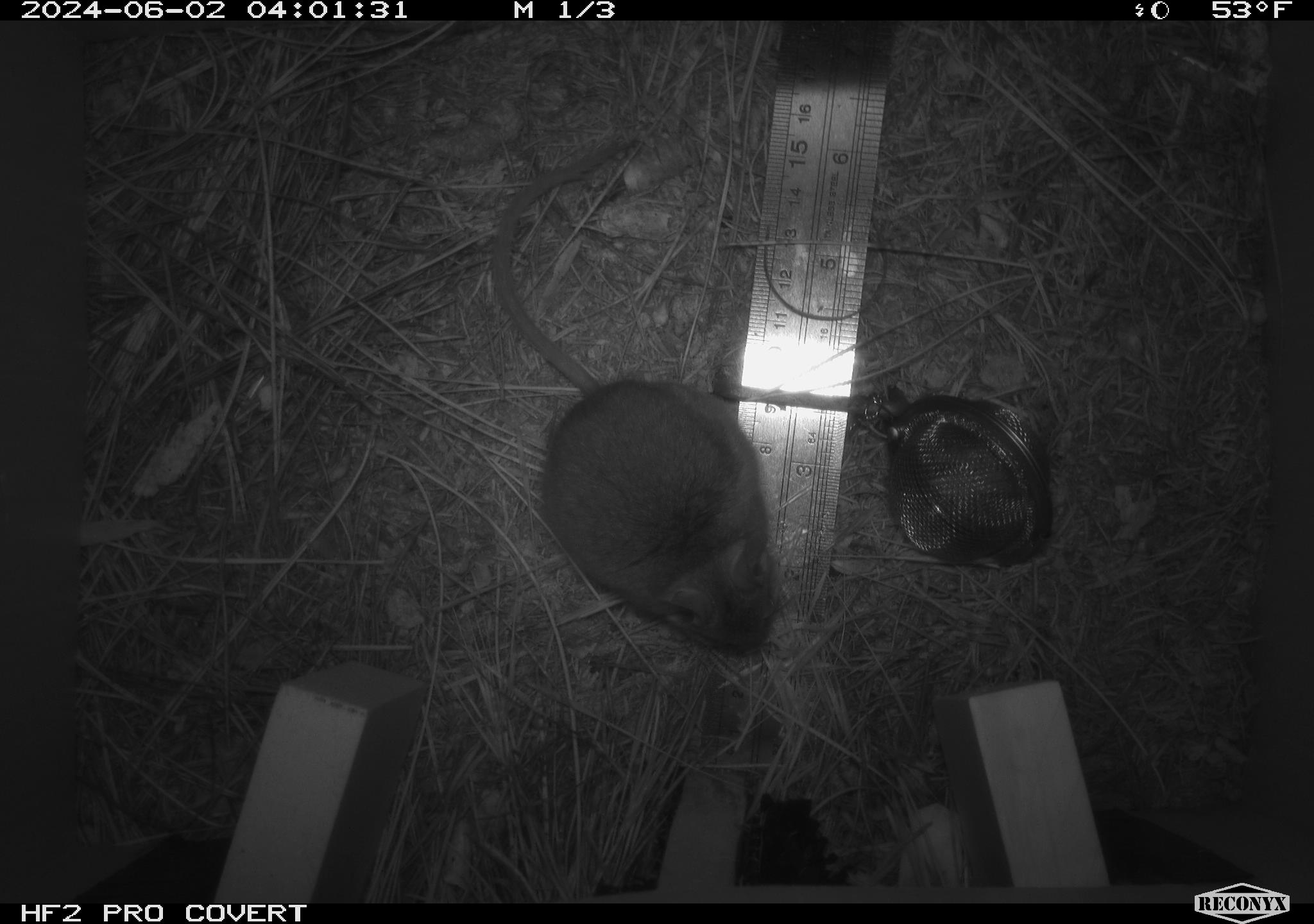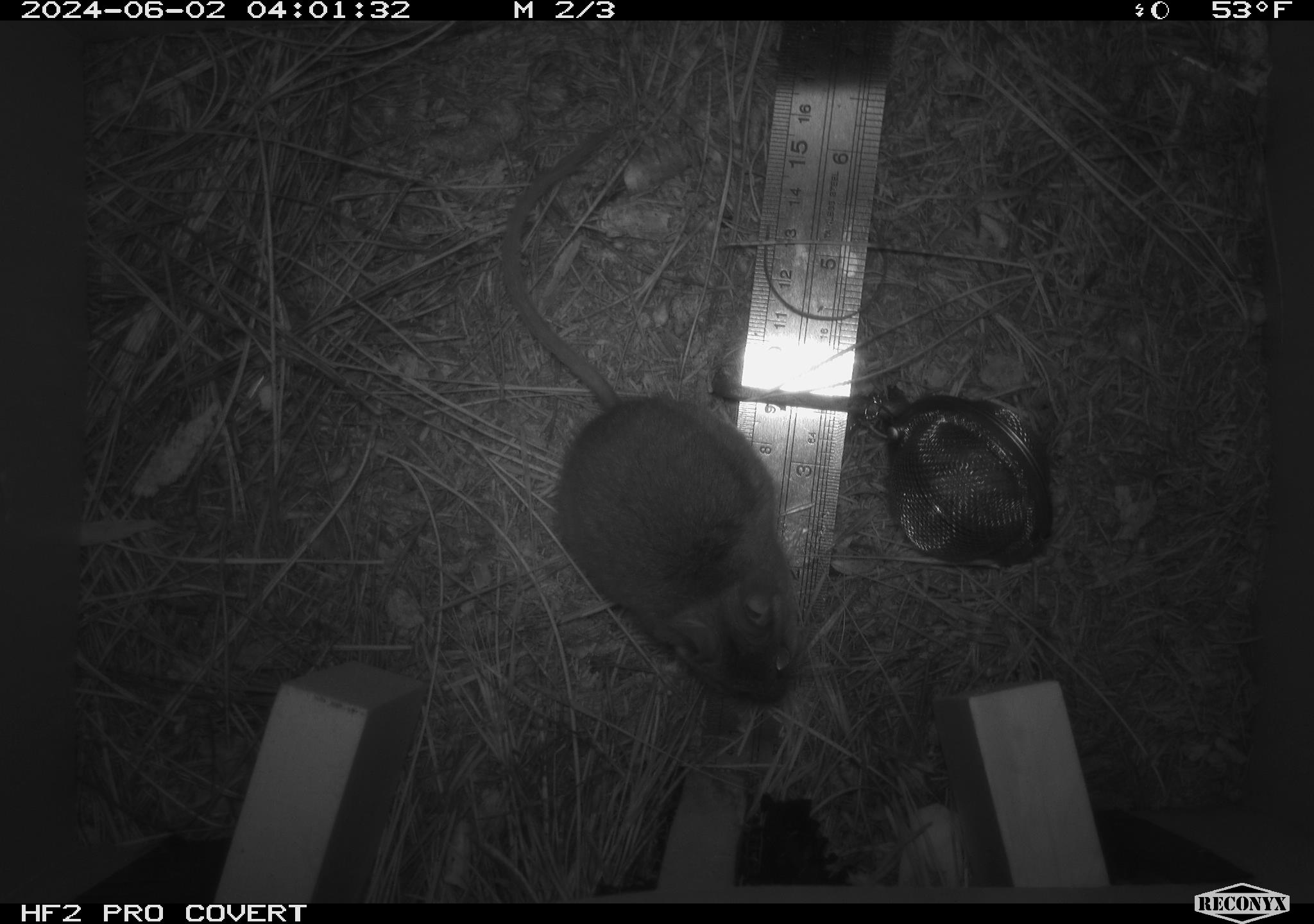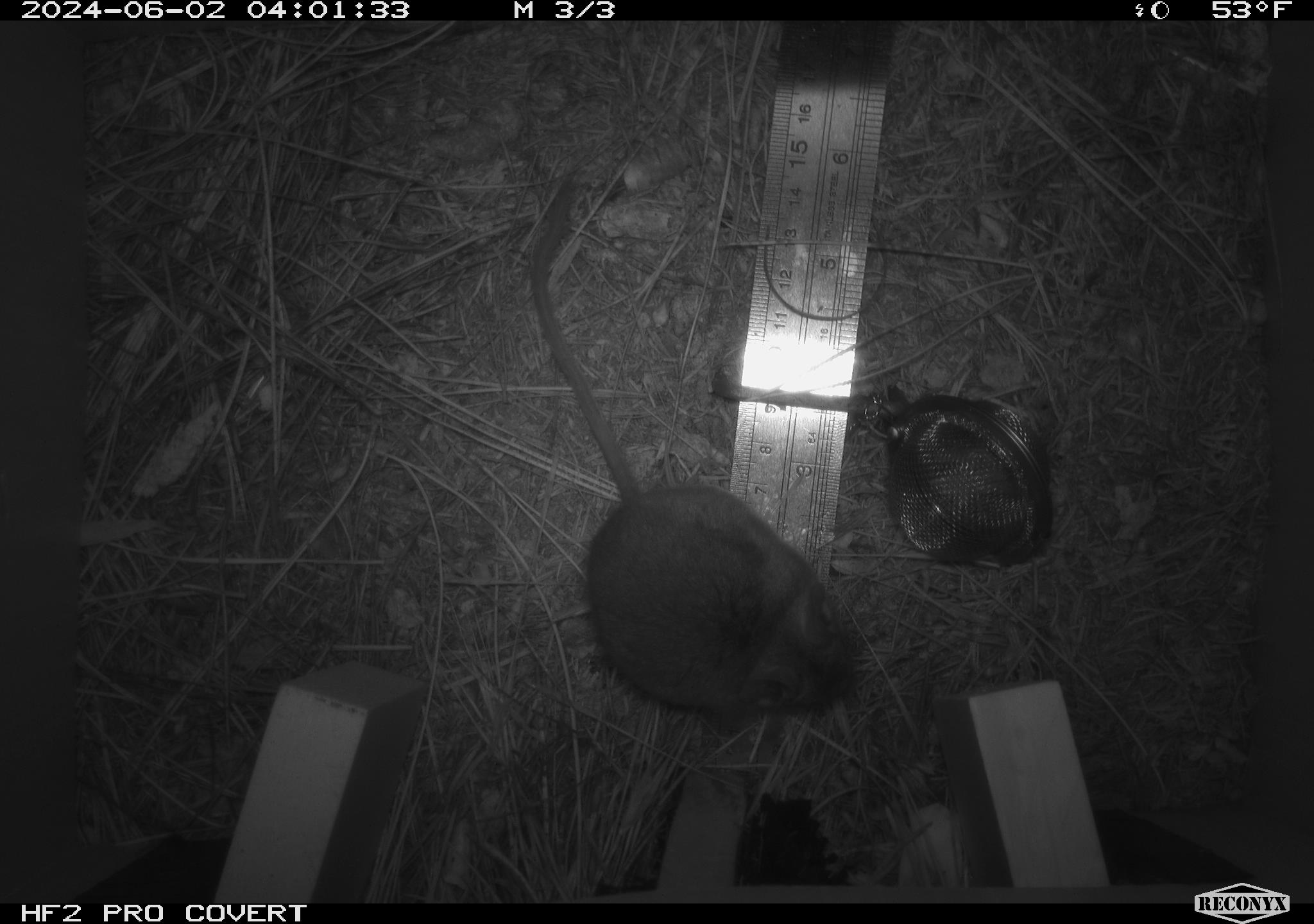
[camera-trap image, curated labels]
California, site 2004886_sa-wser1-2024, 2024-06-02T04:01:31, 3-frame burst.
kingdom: Animalia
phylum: Chordata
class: Mammalia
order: Rodentia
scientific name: Rodentia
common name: mouse species